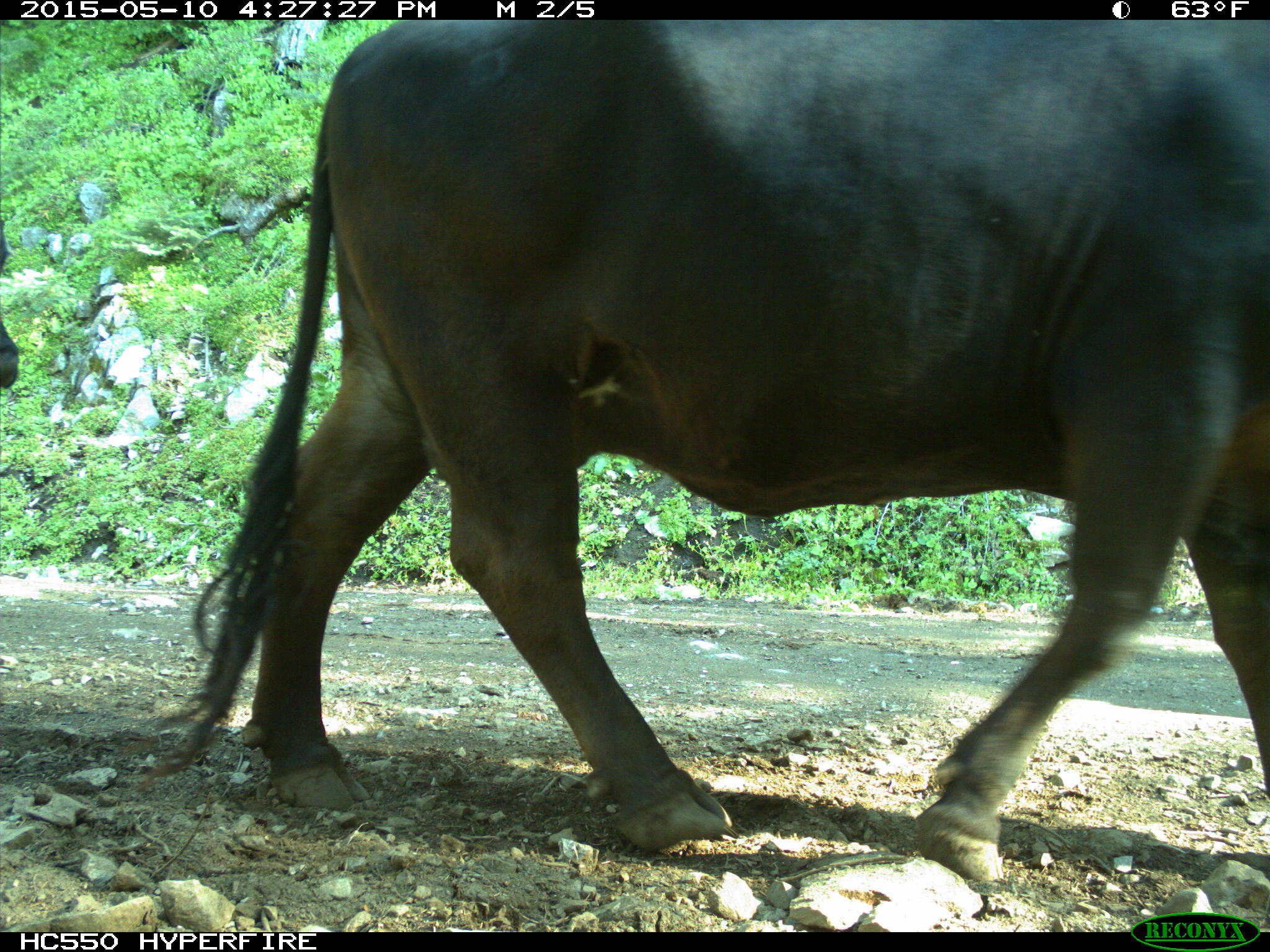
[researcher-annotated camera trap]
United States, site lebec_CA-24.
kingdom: Animalia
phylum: Chordata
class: Mammalia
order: Artiodactyla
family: Bovidae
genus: Bos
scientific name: Bos taurus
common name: domestic cow